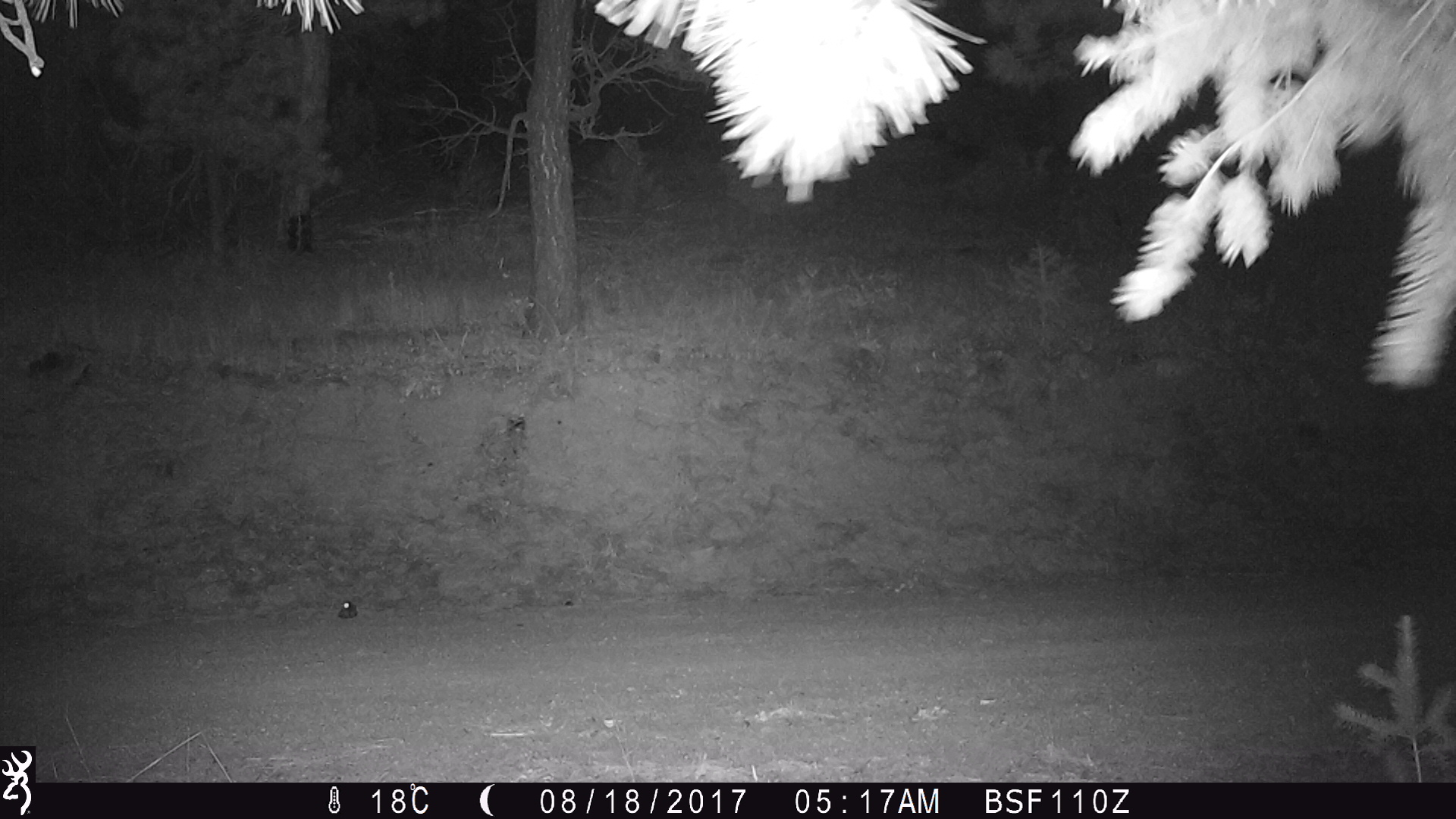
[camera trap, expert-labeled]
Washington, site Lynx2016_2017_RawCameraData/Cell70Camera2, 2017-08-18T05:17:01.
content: unidentified animal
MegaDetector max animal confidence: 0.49